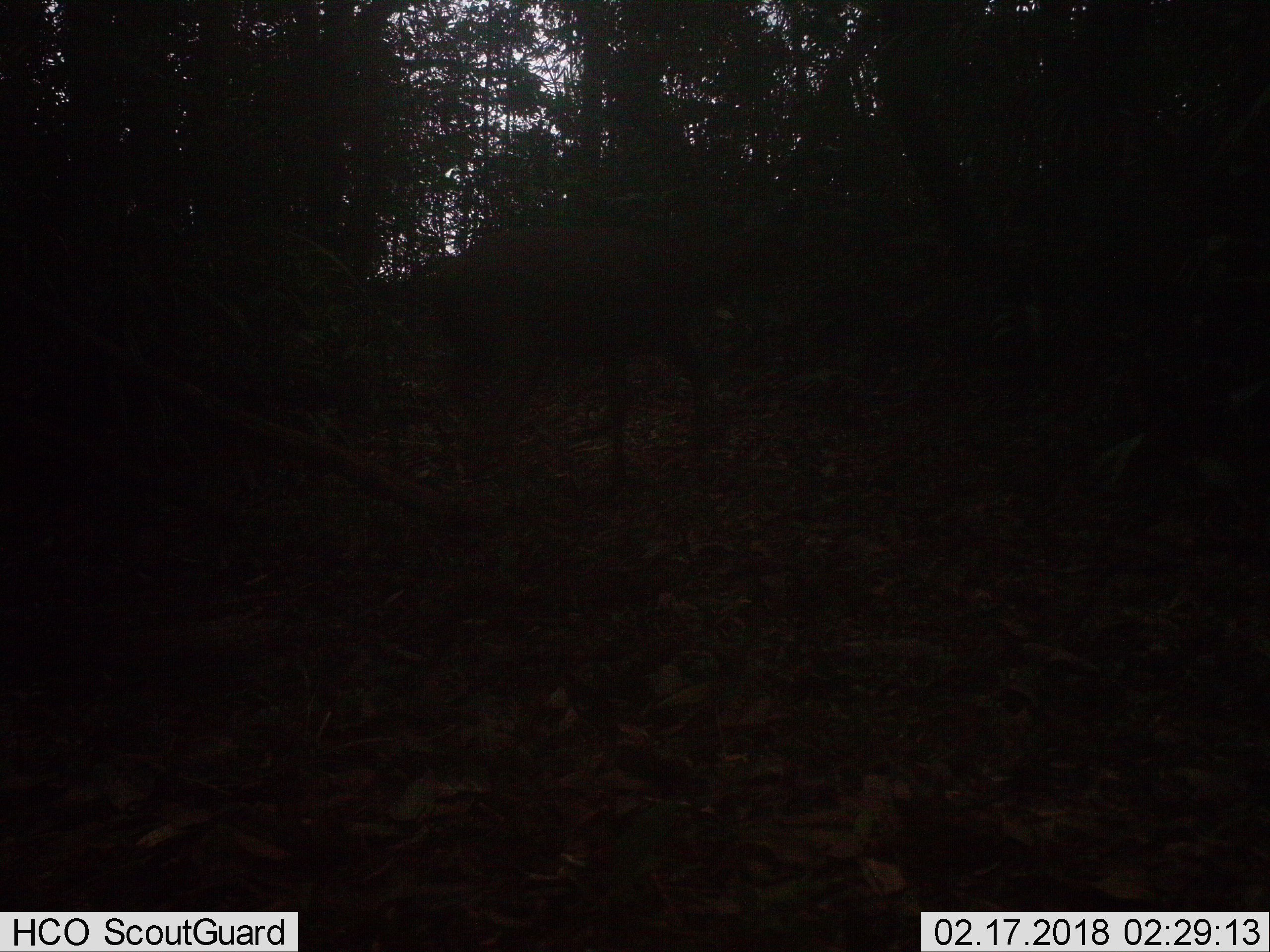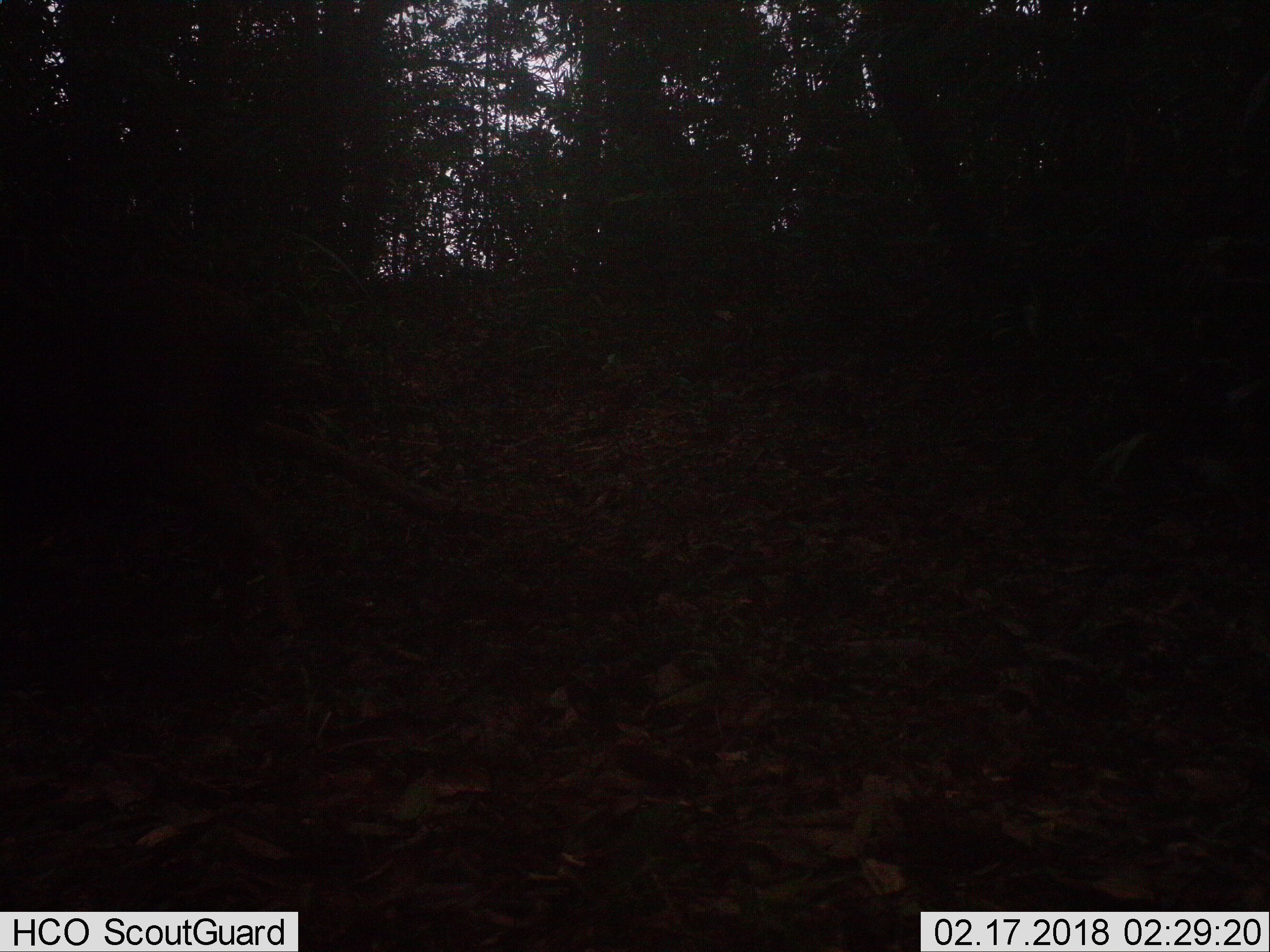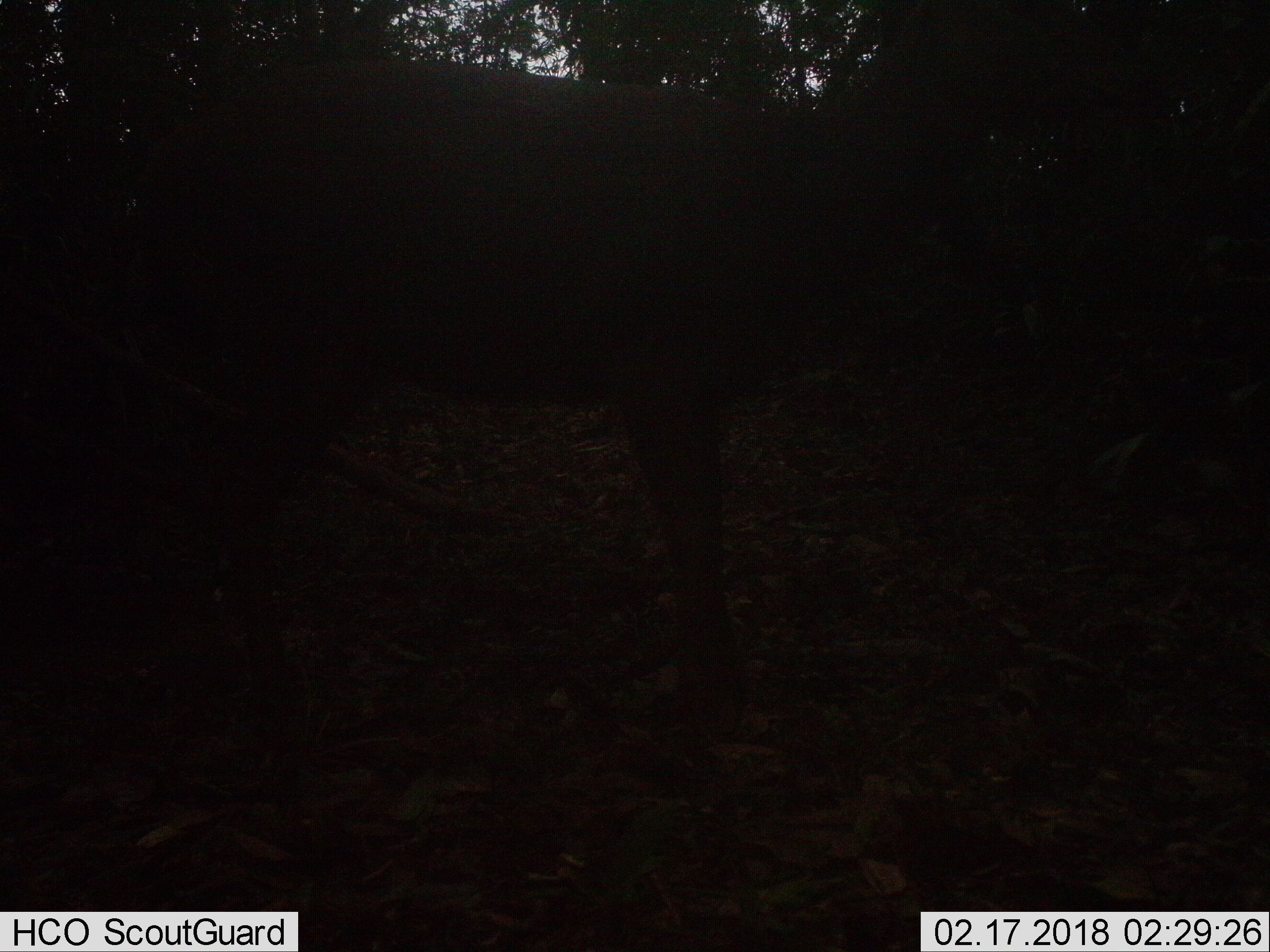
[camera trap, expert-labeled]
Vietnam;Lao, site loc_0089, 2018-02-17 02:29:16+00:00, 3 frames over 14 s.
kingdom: Animalia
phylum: Chordata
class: Mammalia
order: Artiodactyla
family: Cervidae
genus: Rusa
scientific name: Rusa unicolor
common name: sambar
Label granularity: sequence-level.